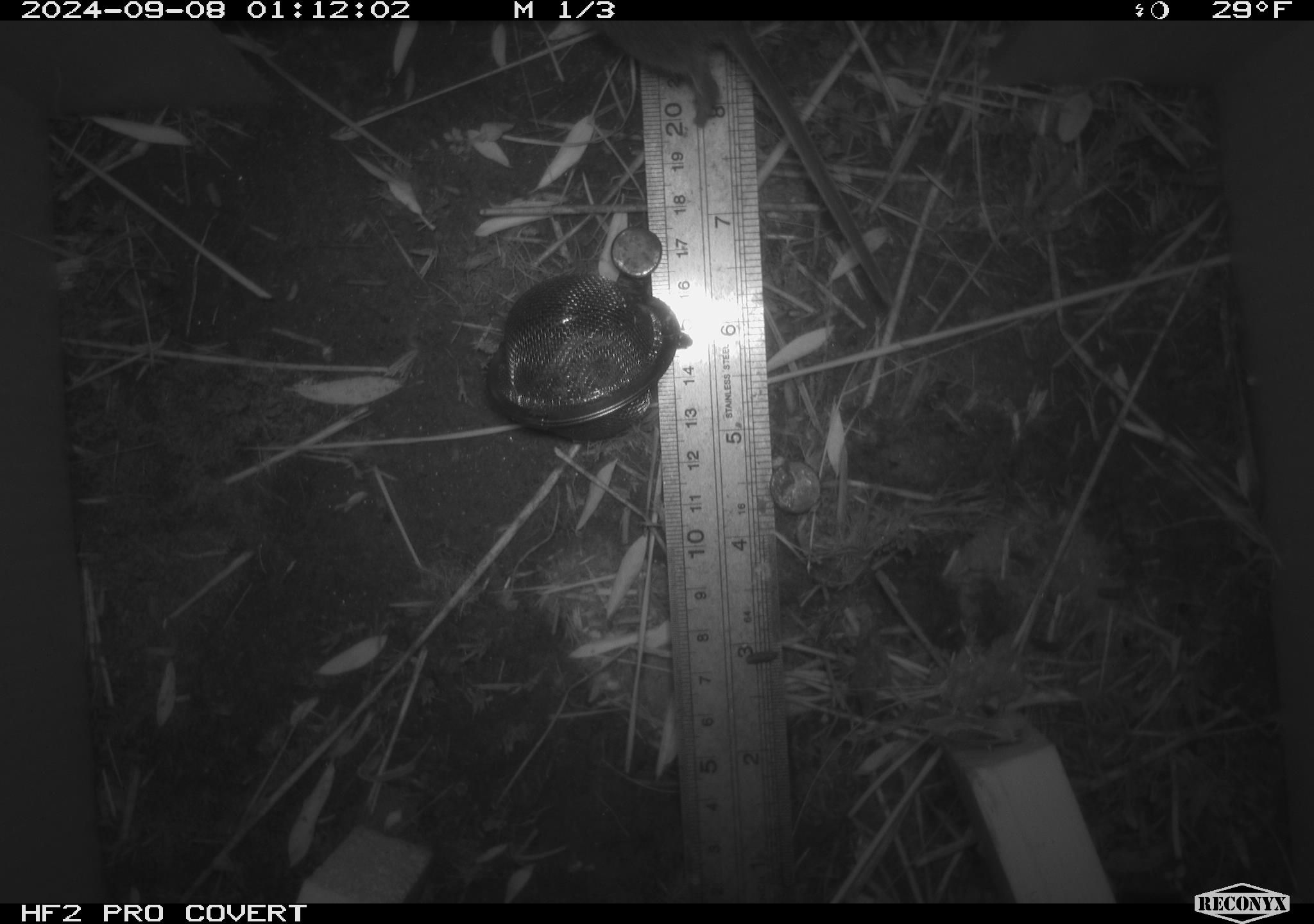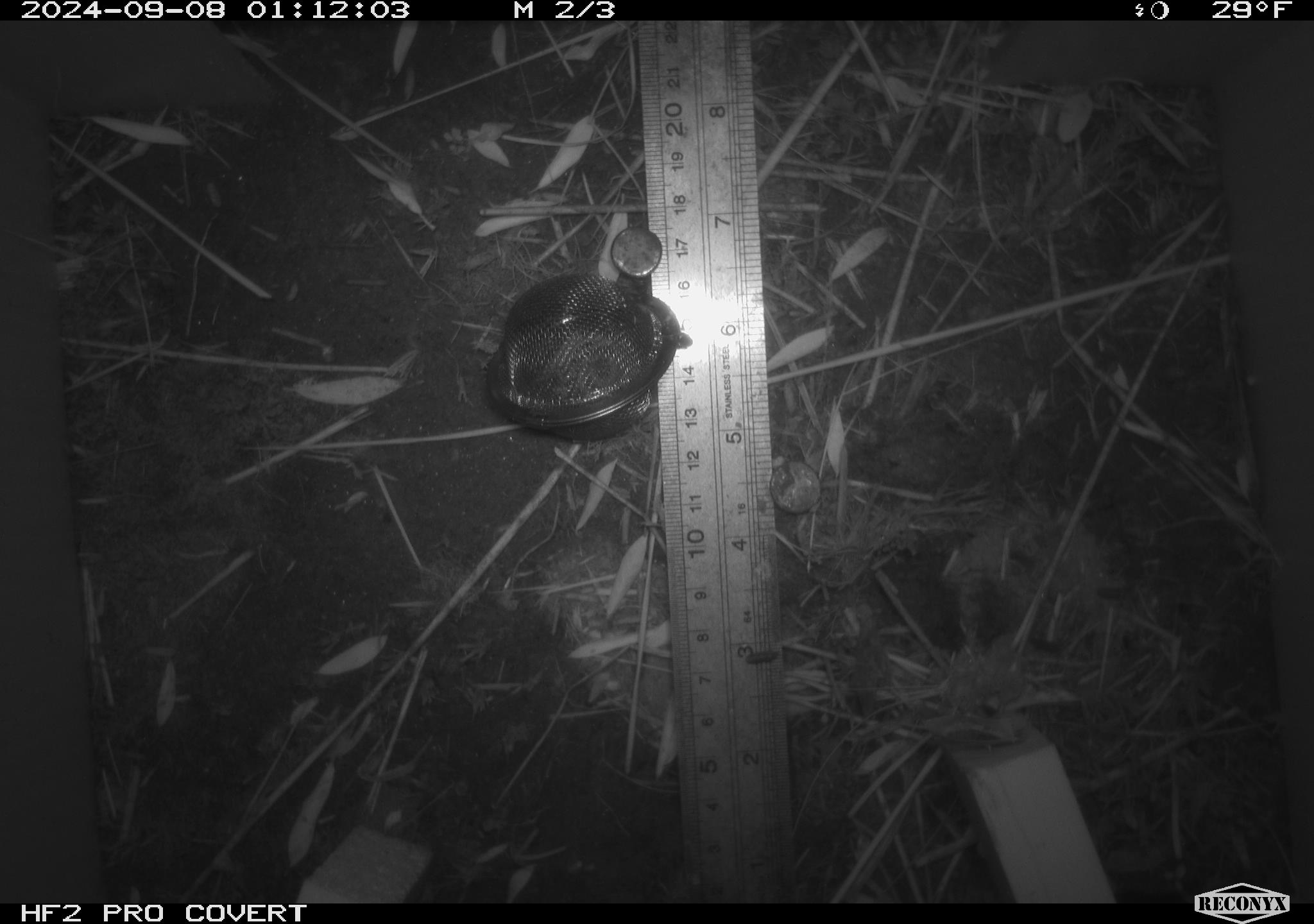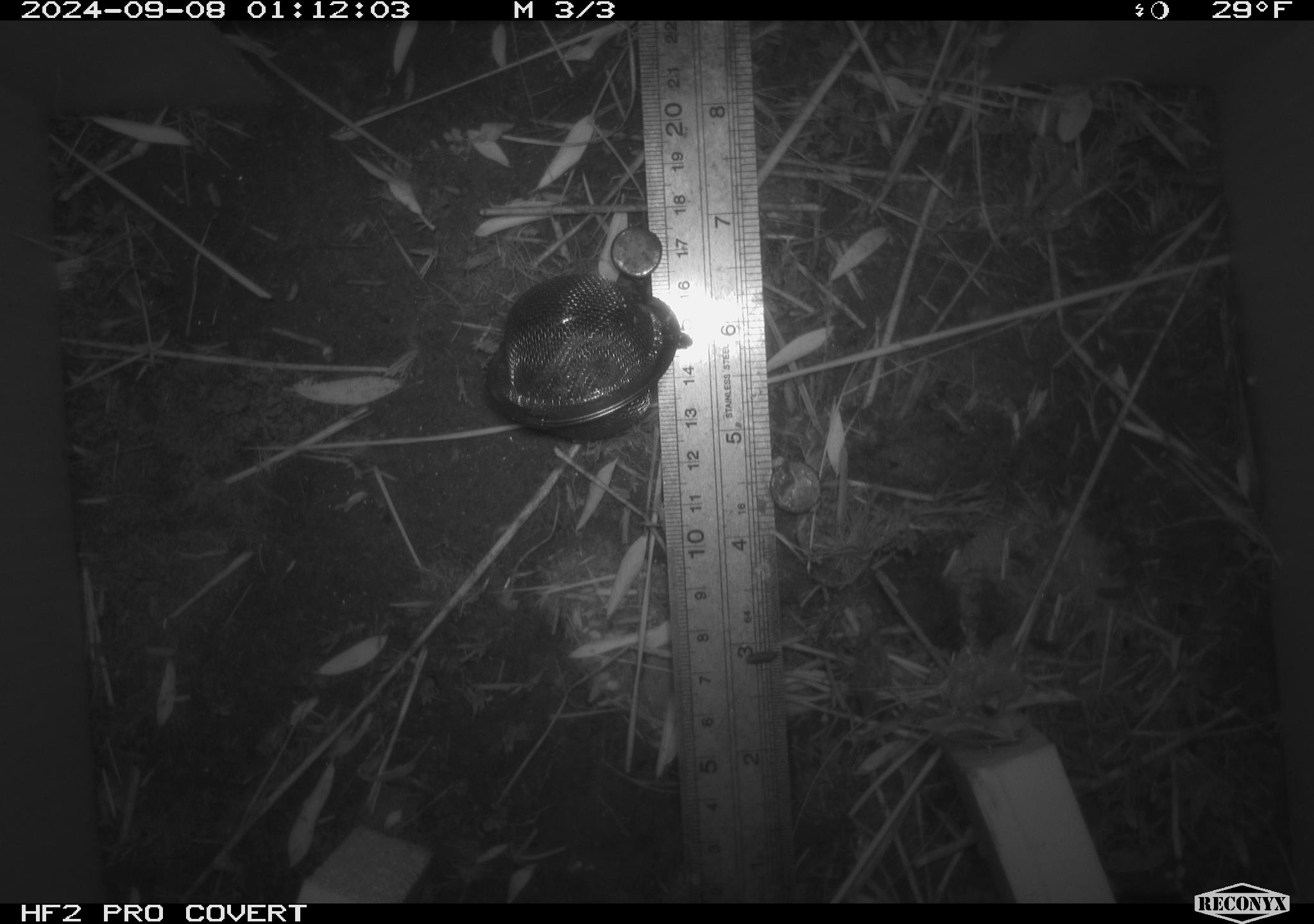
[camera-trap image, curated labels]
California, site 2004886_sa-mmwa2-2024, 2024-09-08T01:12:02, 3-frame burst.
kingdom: Animalia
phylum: Chordata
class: Mammalia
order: Rodentia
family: Cricetidae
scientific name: Arvicolinae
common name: voles, lemmings, and muskrats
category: arvicolinae subfamily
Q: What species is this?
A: Arvicolinae subfamily (voles, lemmings, and muskrats) (Arvicolinae).